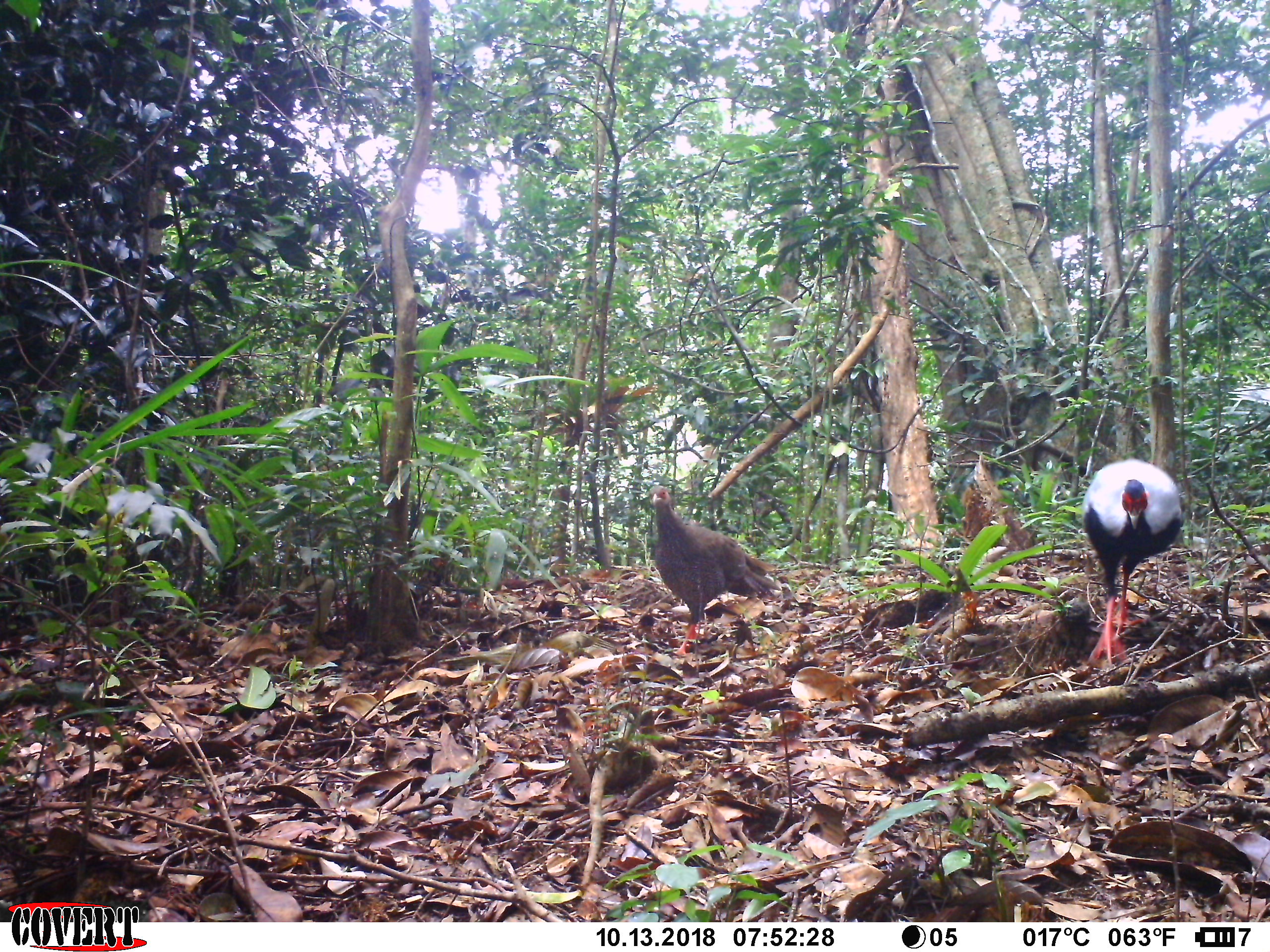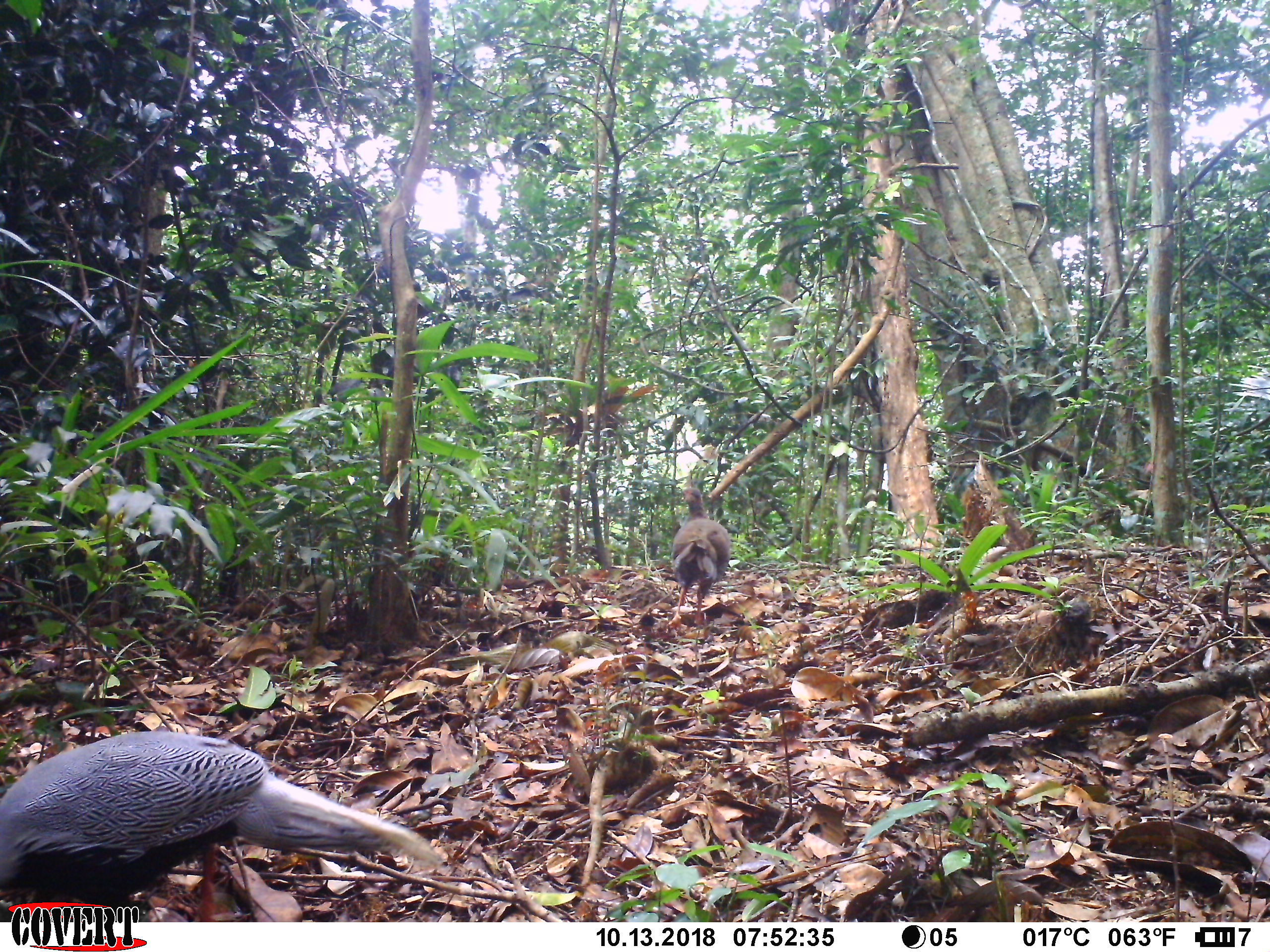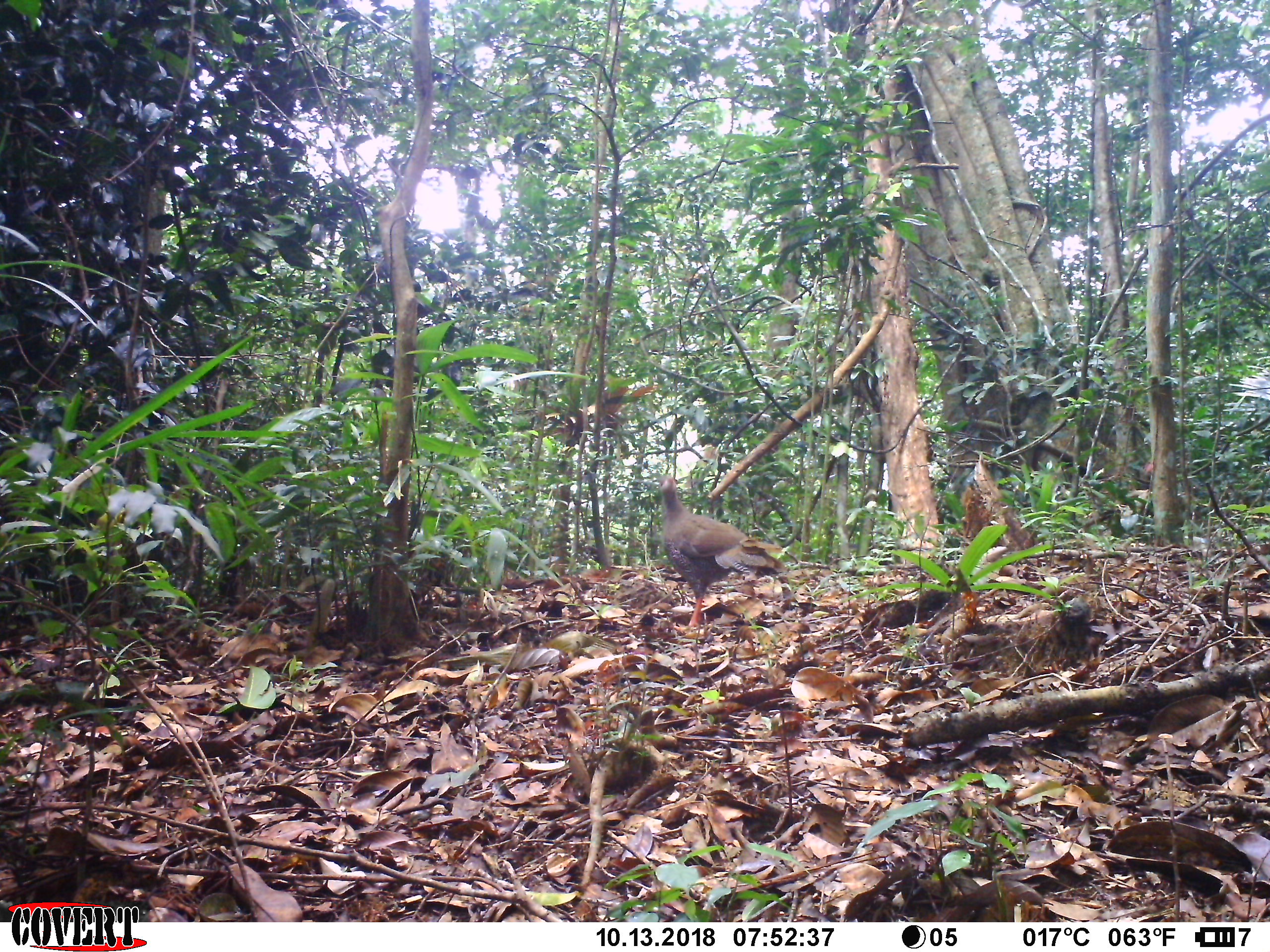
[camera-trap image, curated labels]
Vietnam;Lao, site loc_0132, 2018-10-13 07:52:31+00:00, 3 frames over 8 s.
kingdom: Animalia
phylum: Chordata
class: Aves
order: Galliformes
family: Phasianidae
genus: Lophura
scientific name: Lophura nycthemera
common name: silver pheasant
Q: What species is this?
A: Silver pheasant (Lophura nycthemera).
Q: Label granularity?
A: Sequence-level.